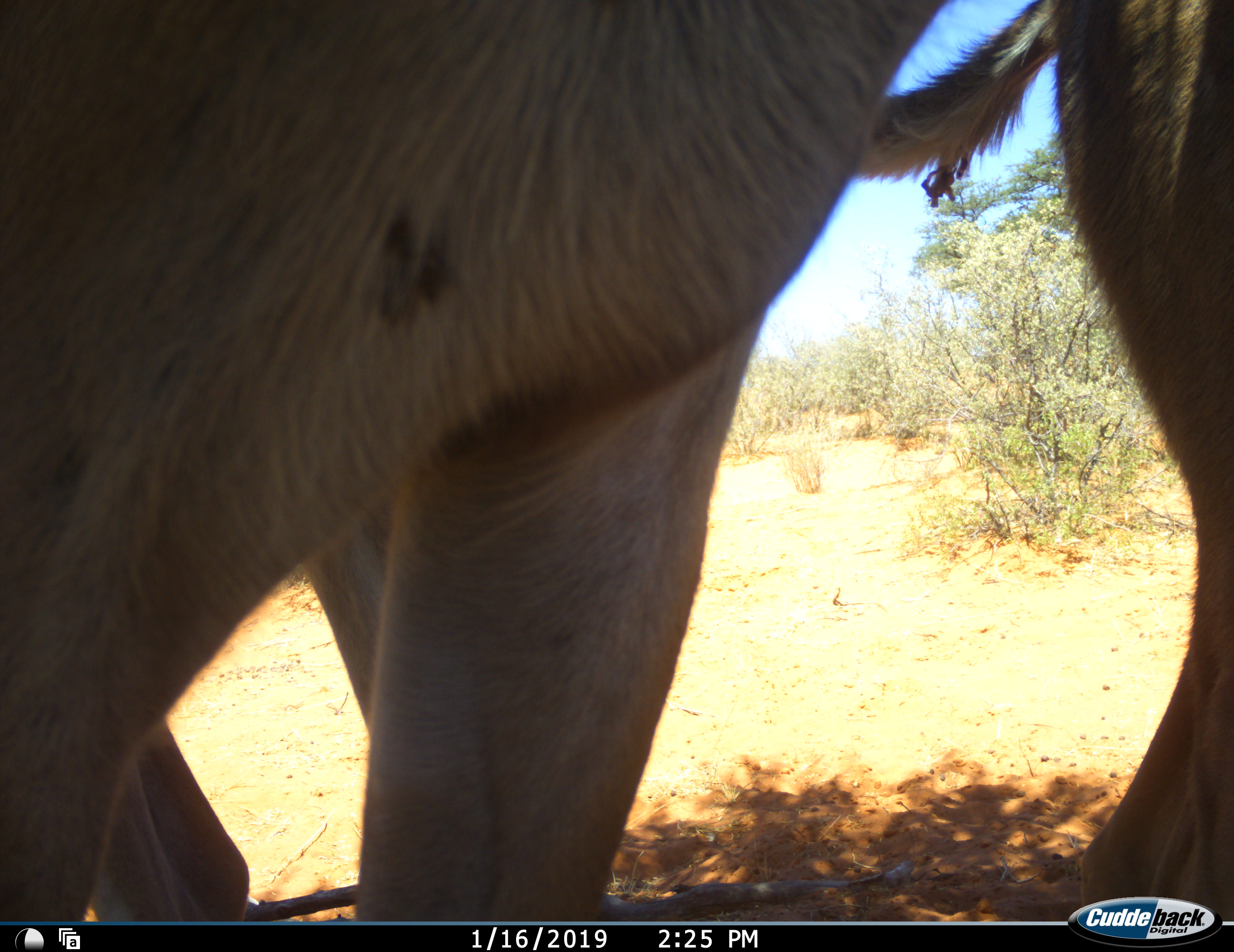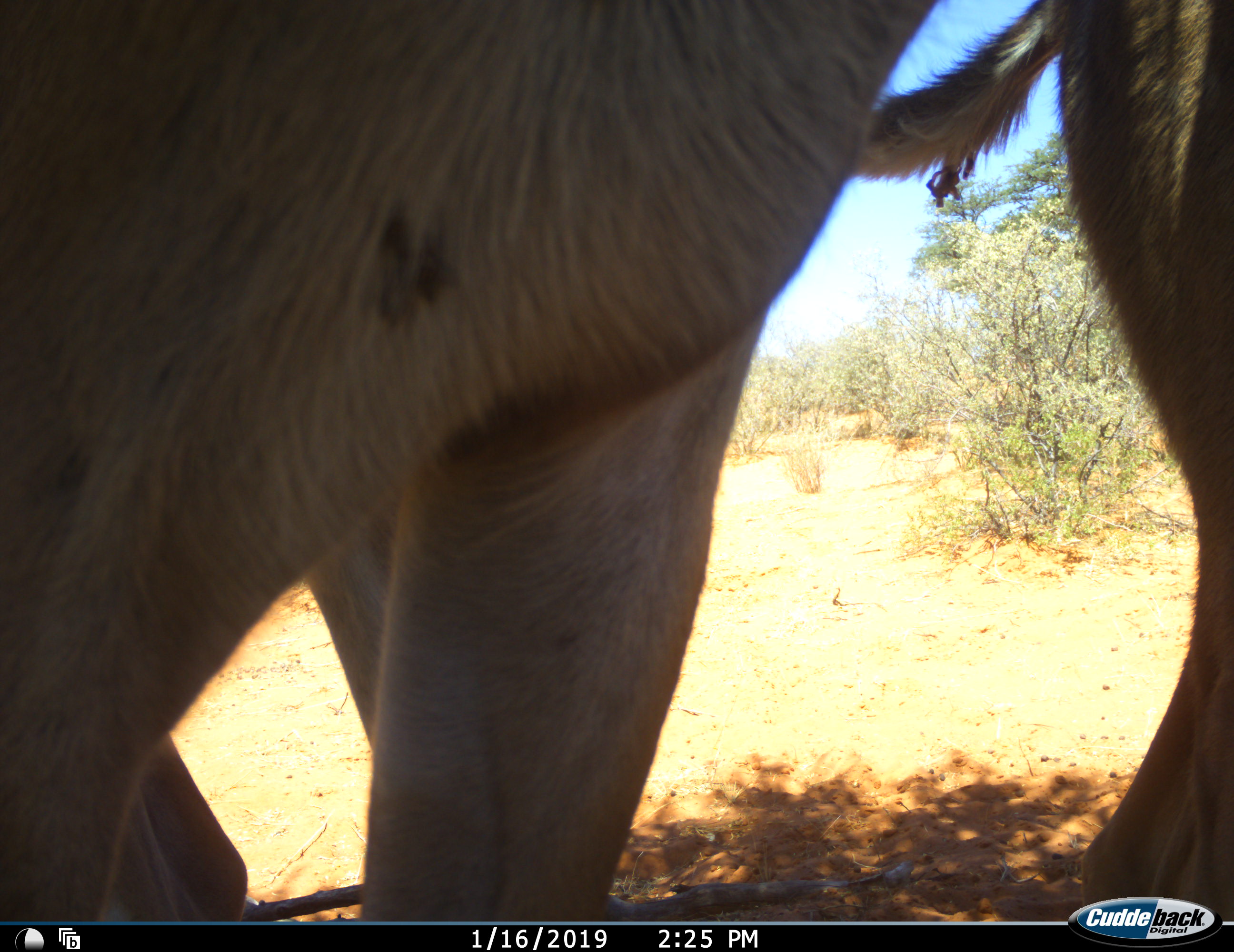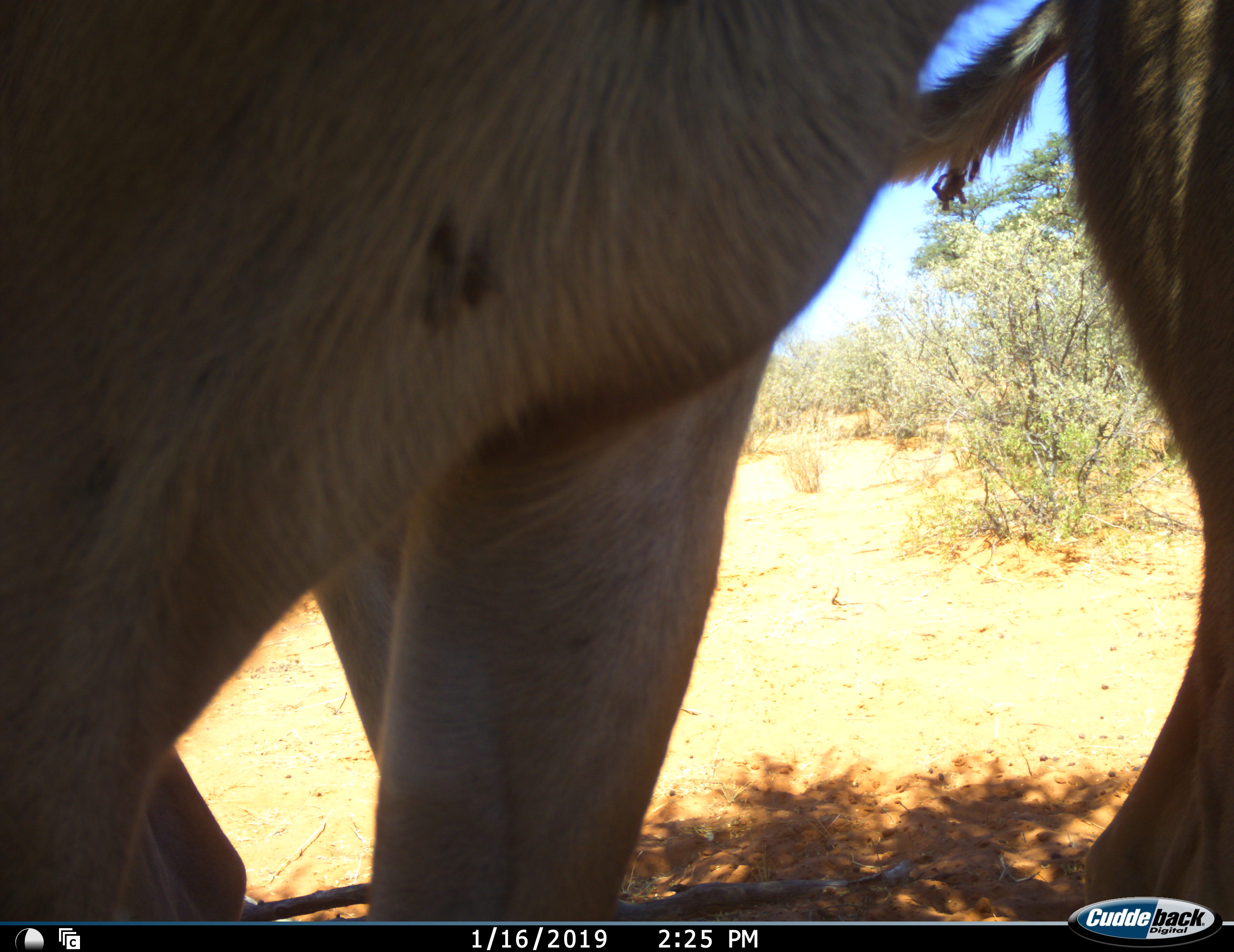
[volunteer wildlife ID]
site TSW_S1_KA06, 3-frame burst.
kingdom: Animalia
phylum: Chordata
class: Mammalia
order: Artiodactyla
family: Bovidae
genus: Tragelaphus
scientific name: Tragelaphus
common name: kudu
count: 2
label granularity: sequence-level